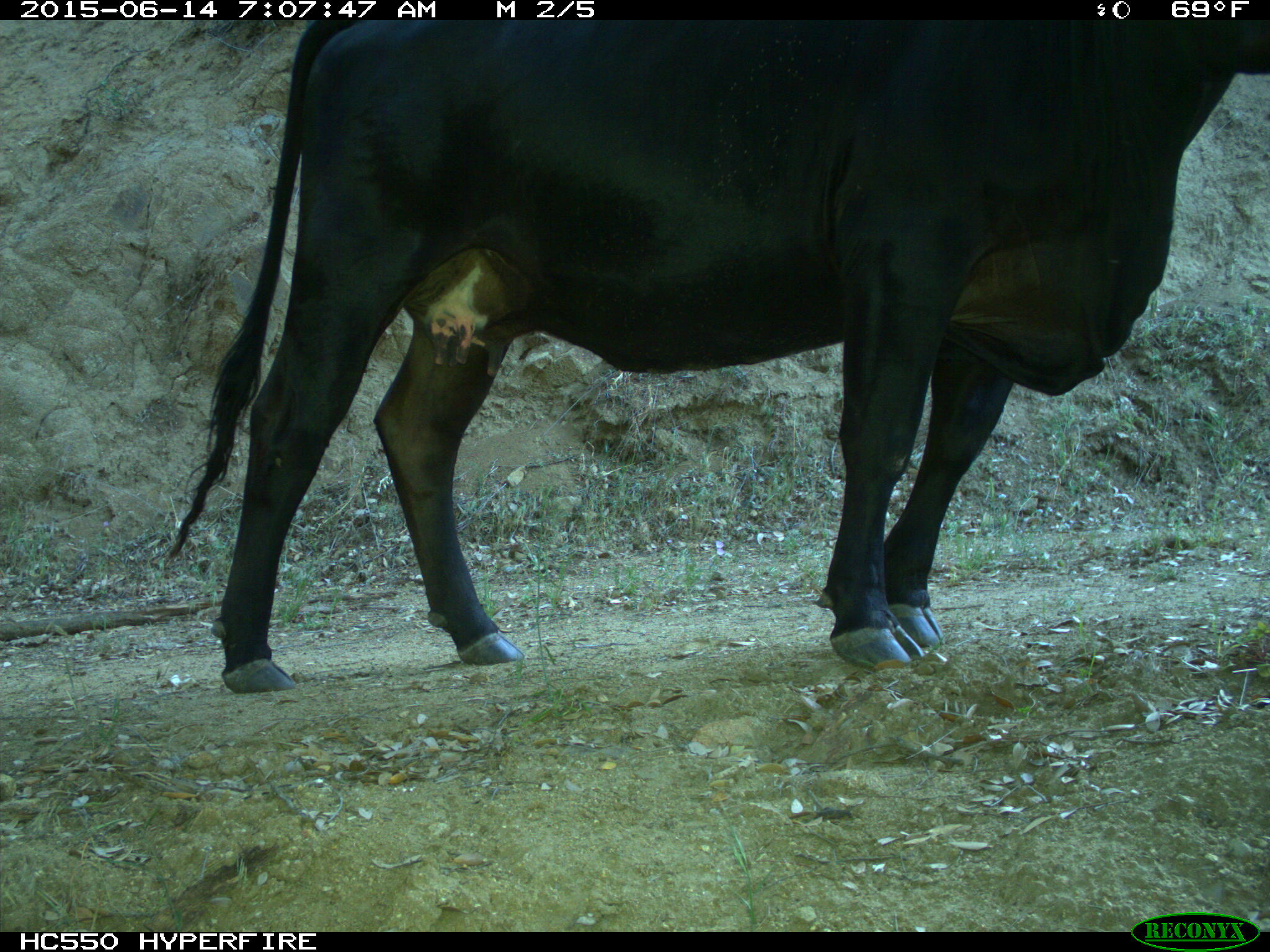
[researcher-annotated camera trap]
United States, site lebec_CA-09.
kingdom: Animalia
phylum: Chordata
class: Mammalia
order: Artiodactyla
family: Bovidae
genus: Bos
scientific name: Bos taurus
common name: domestic cow